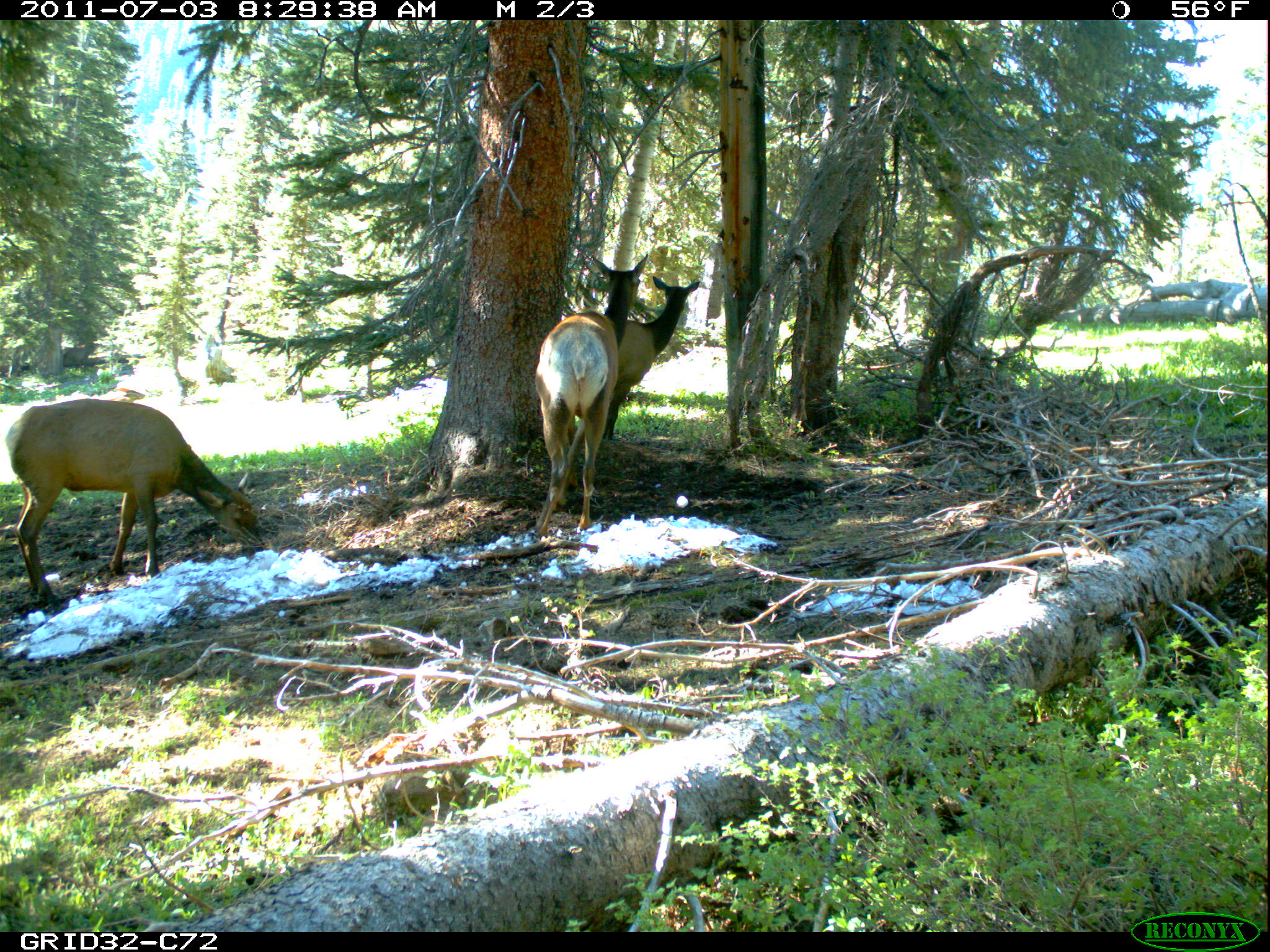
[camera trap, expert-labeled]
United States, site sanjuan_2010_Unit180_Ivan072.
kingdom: Animalia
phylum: Chordata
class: Mammalia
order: Artiodactyla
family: Cervidae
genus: Cervus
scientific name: Cervus elaphus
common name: red deer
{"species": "Cervus elaphus (red deer)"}